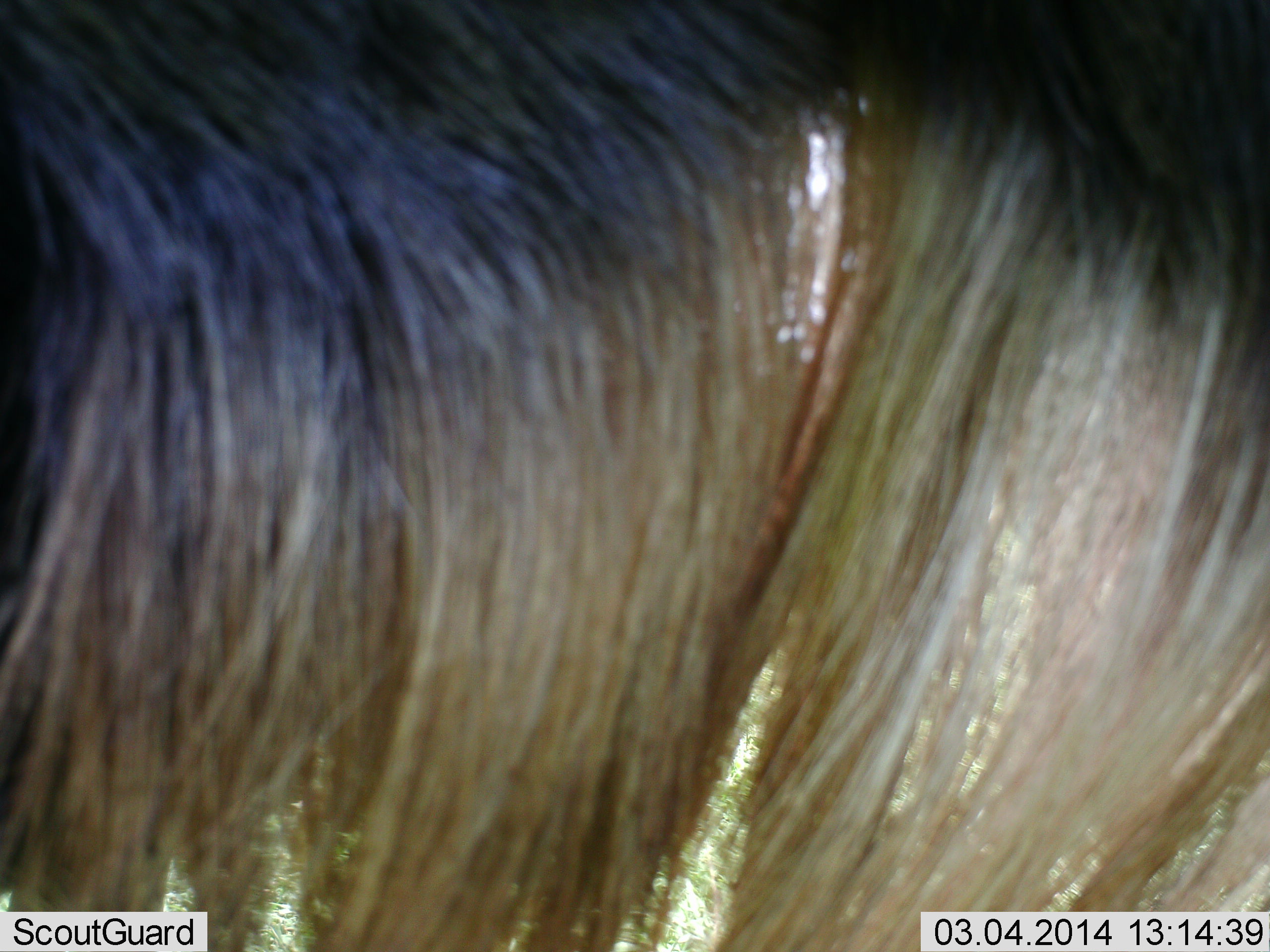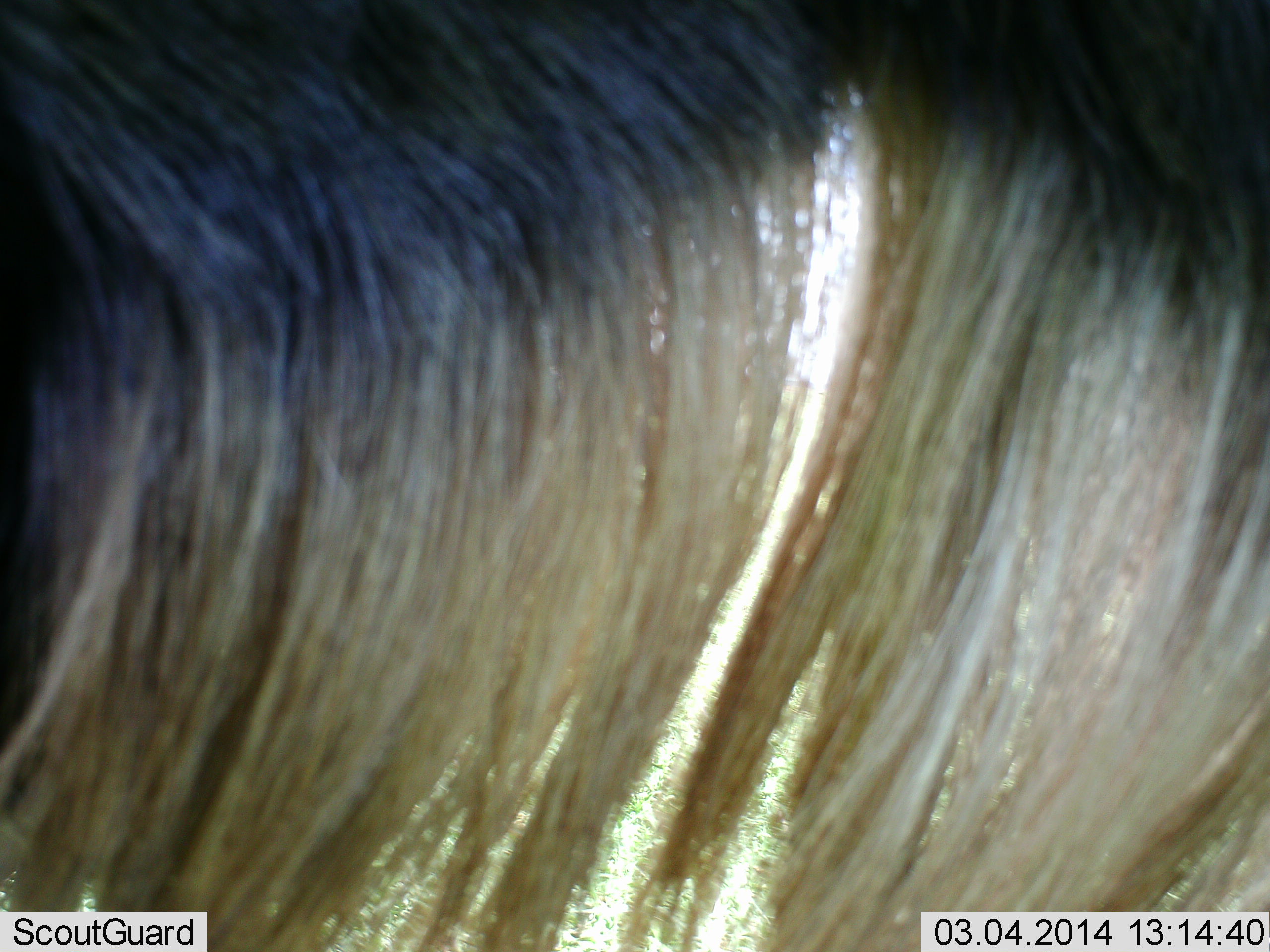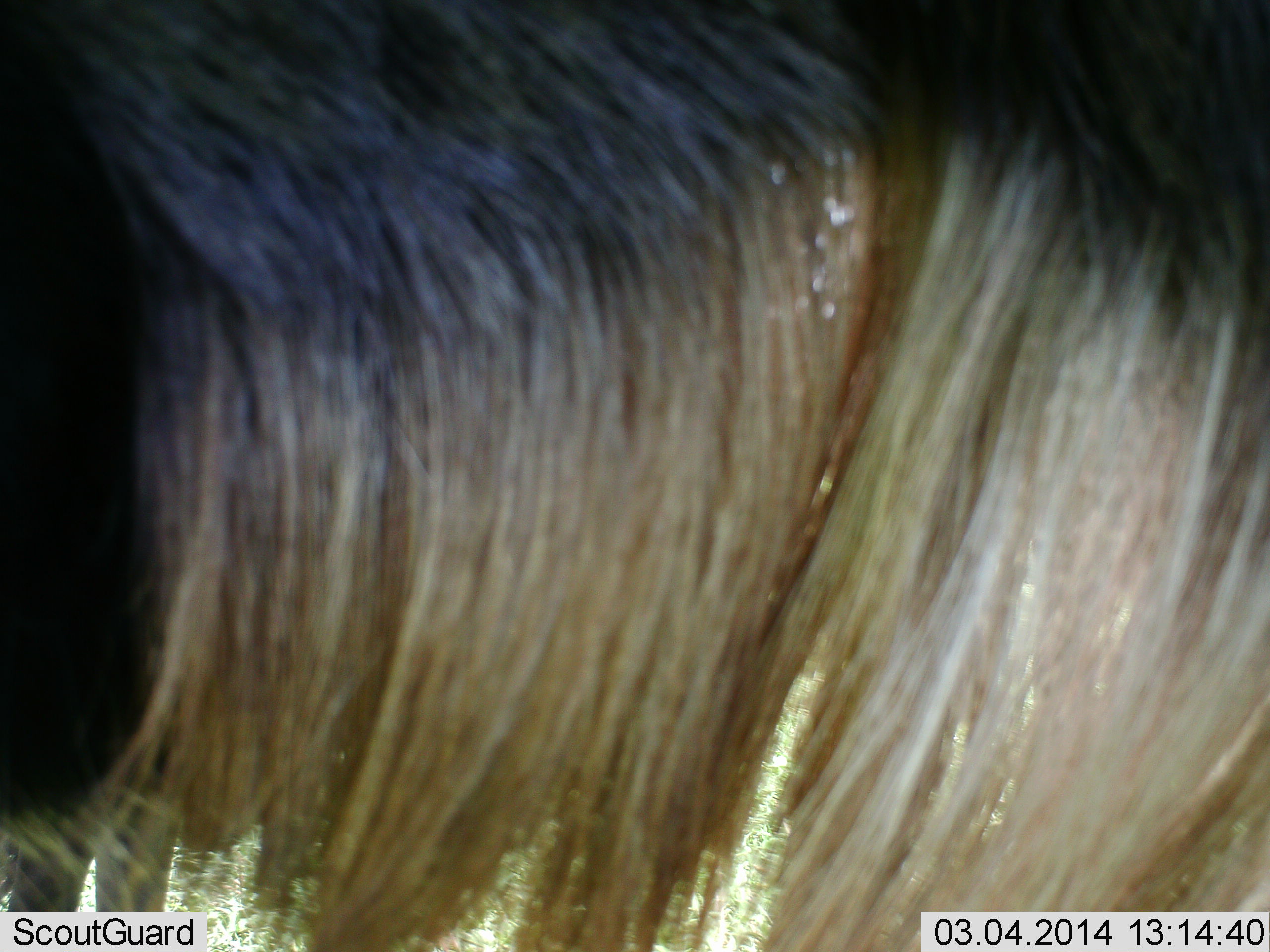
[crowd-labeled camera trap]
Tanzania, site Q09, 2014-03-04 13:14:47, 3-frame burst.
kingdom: Animalia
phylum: Chordata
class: Mammalia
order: Artiodactyla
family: Bovidae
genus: Connochaetes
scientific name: Connochaetes taurinus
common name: blue wildebeest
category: wildebeest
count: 1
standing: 85%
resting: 0%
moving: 5%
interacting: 0%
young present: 0%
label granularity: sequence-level